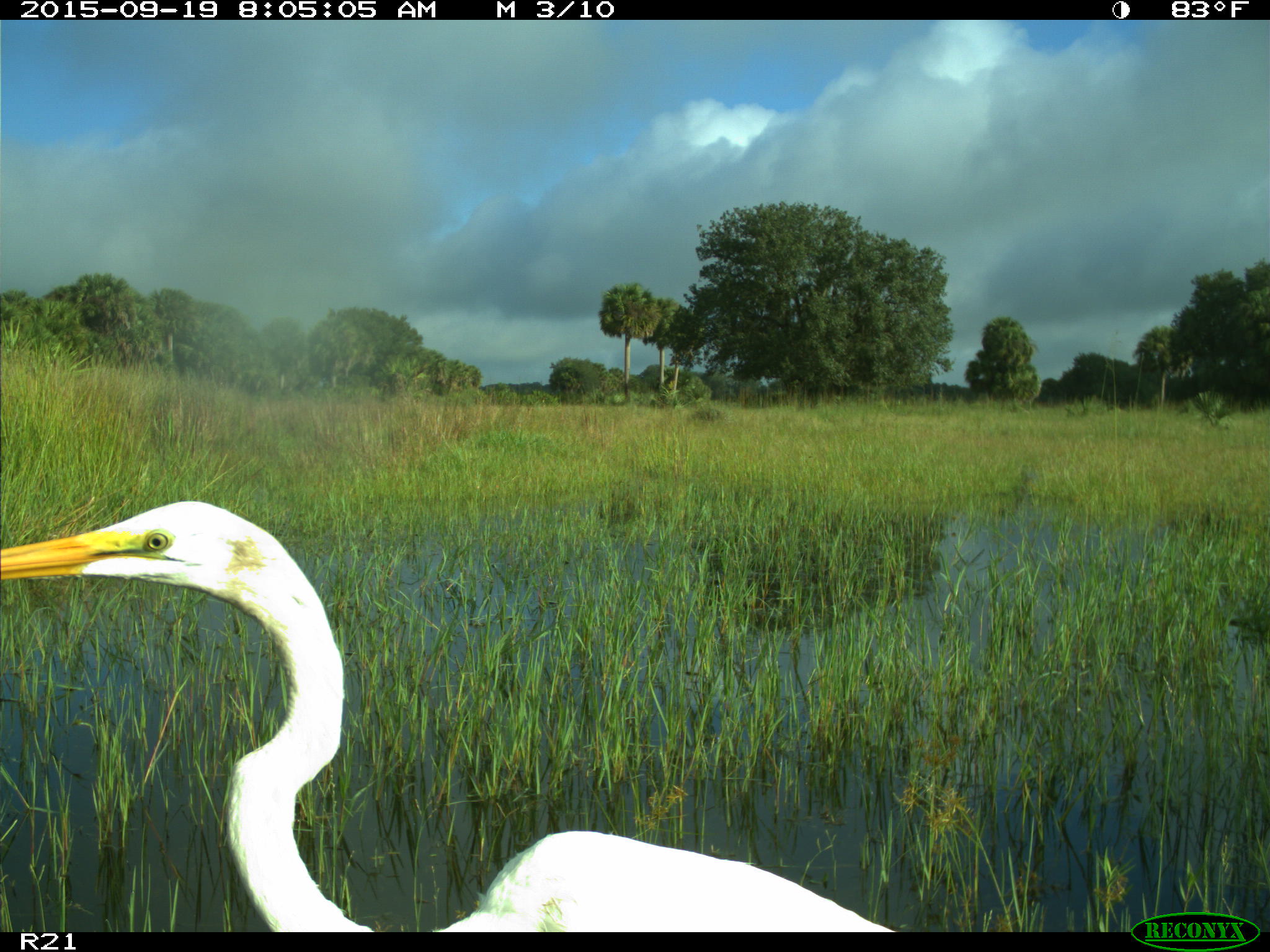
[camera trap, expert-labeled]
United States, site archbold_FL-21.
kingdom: Animalia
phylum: Chordata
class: Aves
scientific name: Aves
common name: birds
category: unidentified bird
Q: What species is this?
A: Unidentified bird (birds) (Aves).